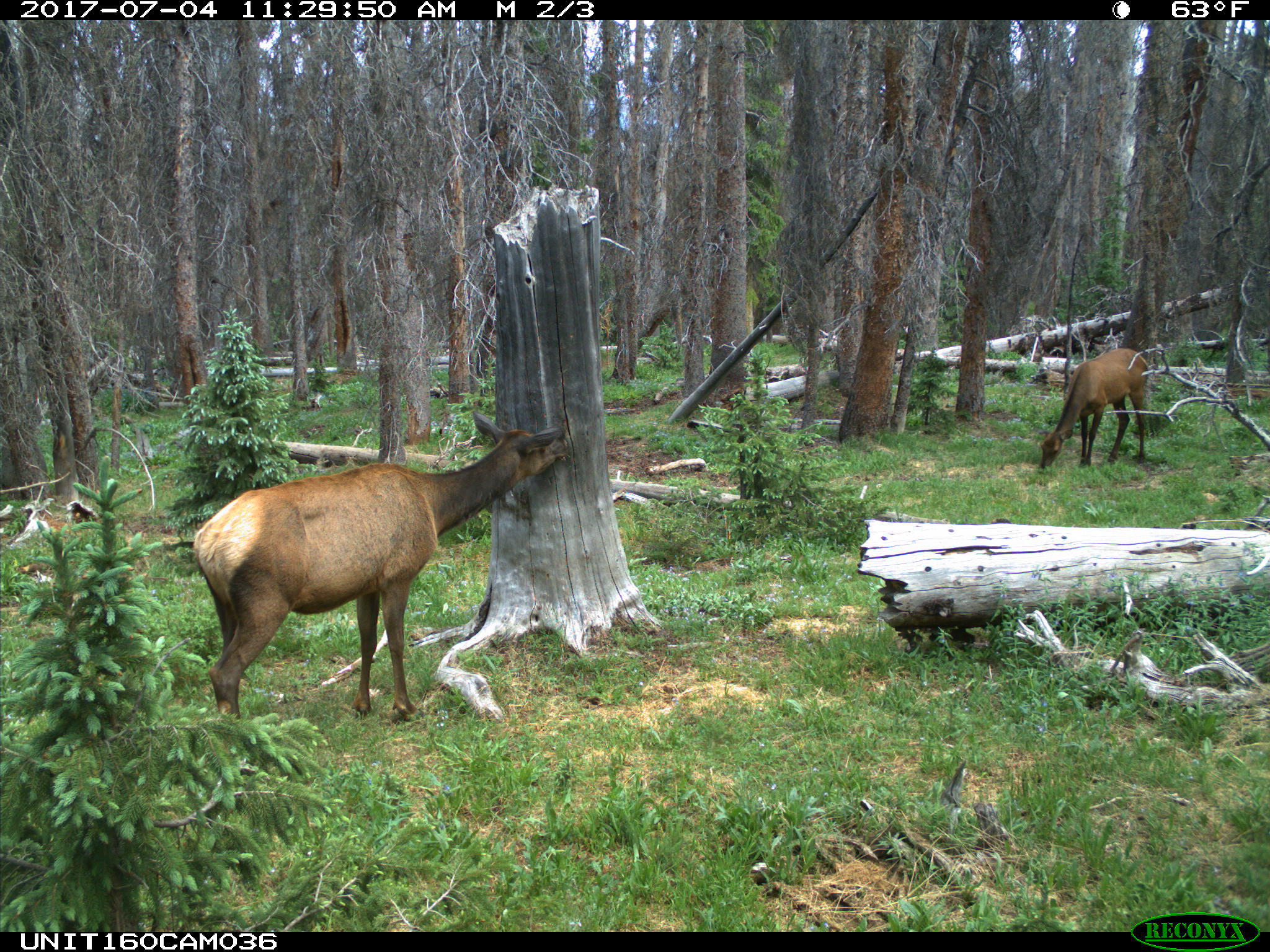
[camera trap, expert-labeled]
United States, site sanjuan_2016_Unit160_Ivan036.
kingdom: Animalia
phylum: Chordata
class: Mammalia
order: Artiodactyla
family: Cervidae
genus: Cervus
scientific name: Cervus elaphus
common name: red deer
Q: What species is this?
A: Cervus elaphus (red deer).